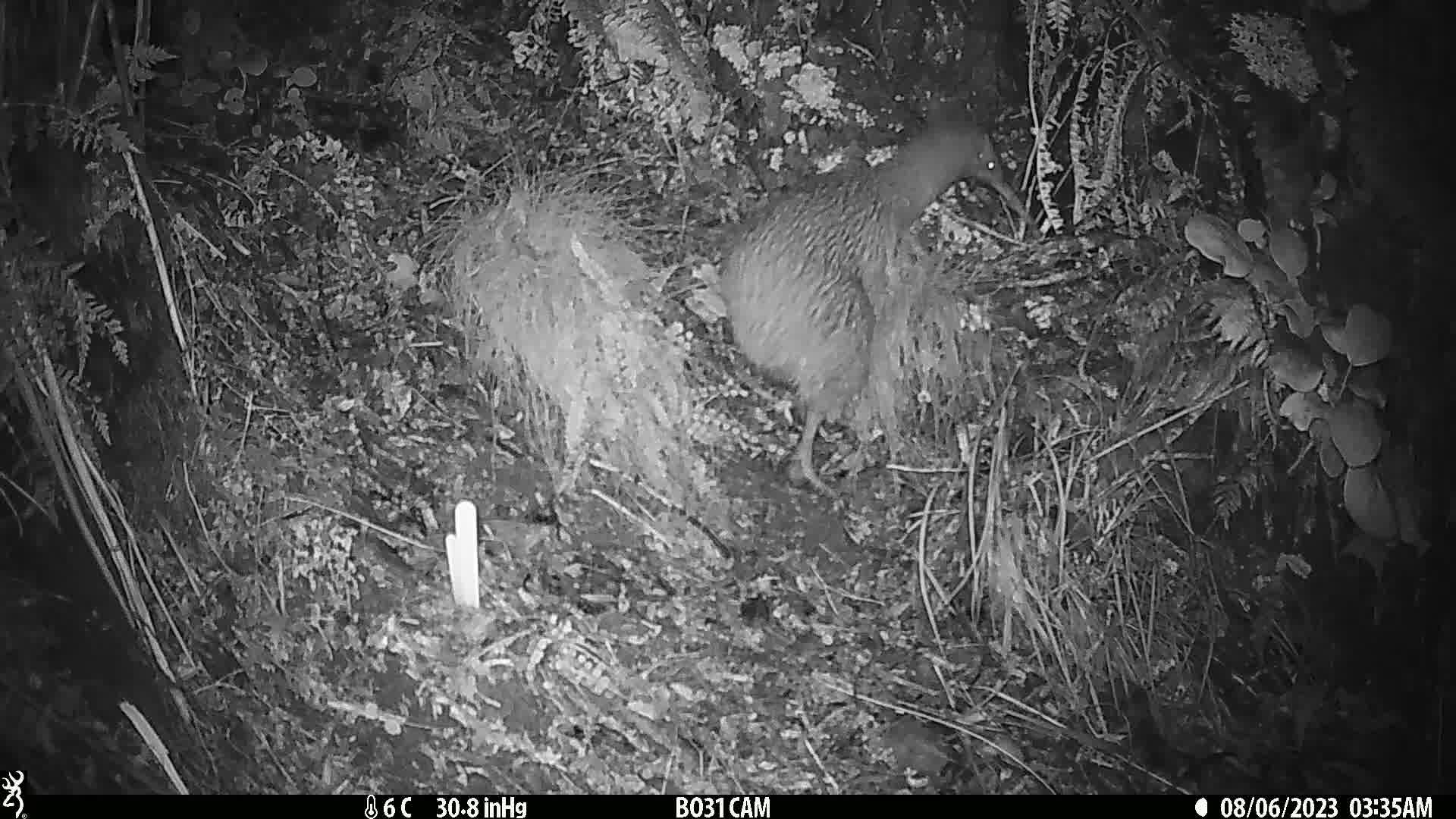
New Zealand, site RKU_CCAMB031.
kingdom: Animalia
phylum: Chordata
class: Aves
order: Apterygiformes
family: Apterygidae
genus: Apteryx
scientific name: Apteryx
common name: kiwi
Kiwi (Apteryx).